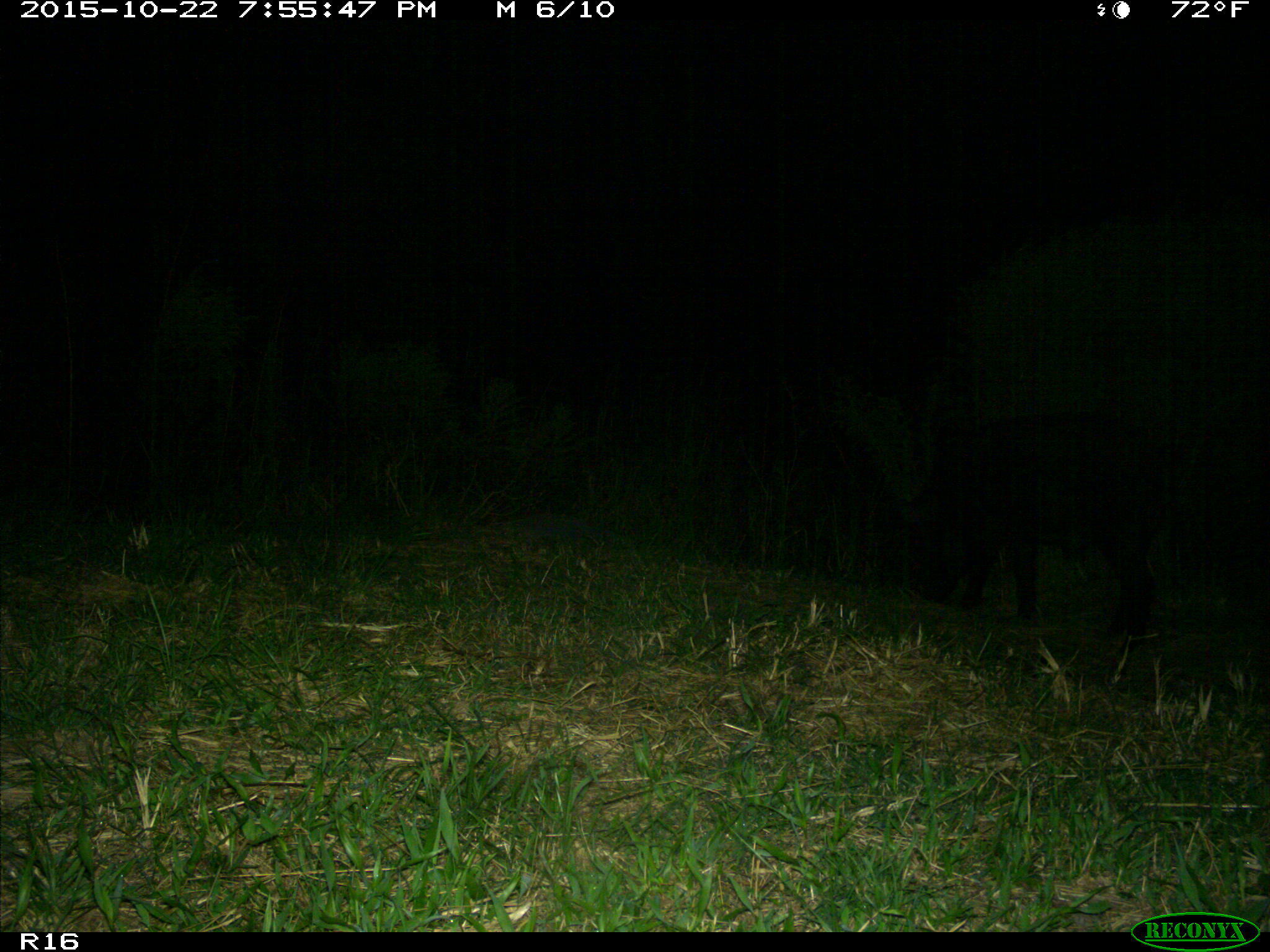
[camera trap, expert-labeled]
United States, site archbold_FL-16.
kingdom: Animalia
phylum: Chordata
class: Mammalia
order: Artiodactyla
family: Suidae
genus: Sus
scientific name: Sus scrofa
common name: wild boar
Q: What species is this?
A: Sus scrofa (wild boar).